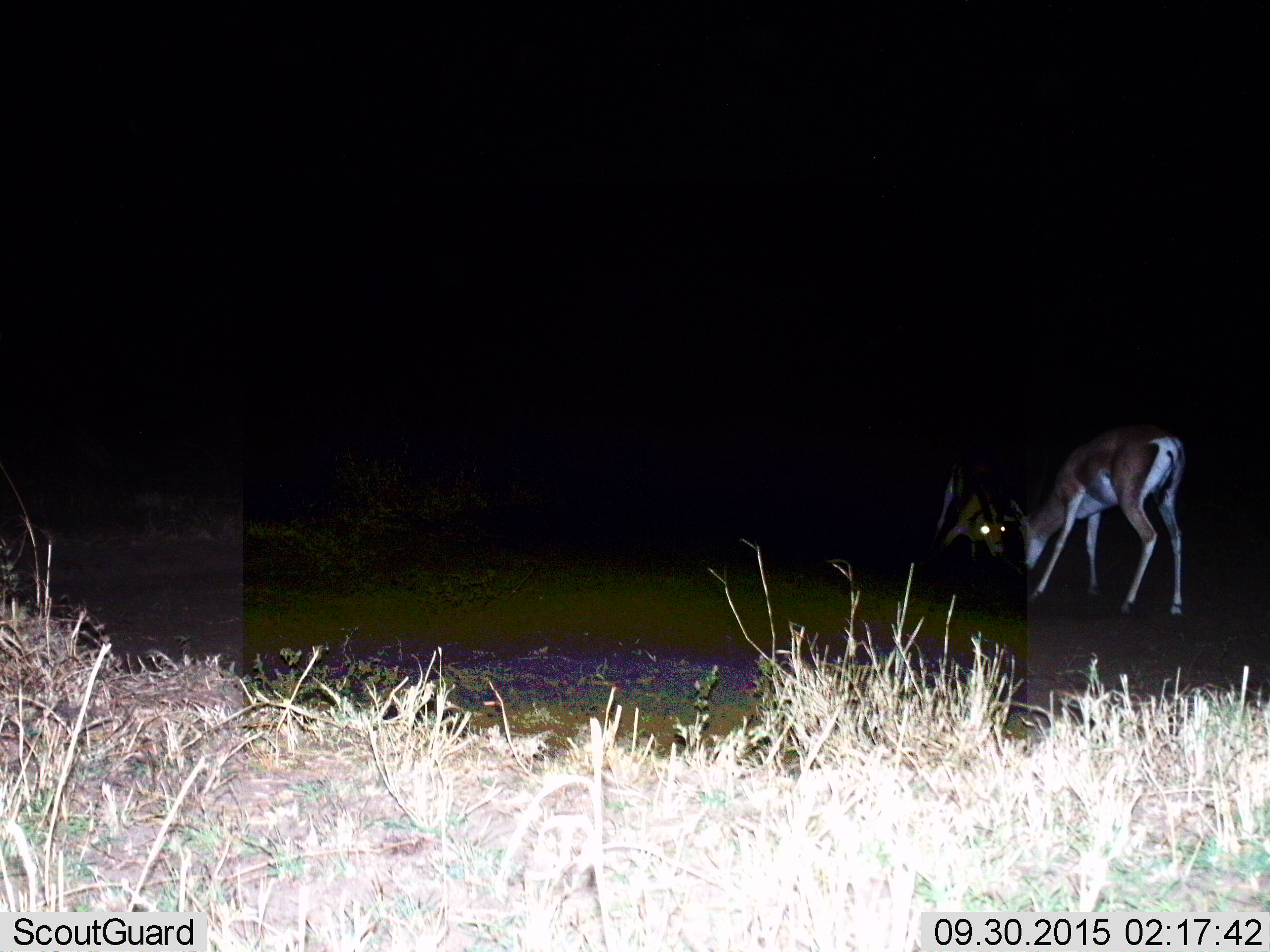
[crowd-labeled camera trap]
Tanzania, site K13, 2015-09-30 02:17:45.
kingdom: Animalia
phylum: Chordata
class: Mammalia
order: Artiodactyla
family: Bovidae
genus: Eudorcas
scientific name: Eudorcas thomsonii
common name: thomson's gazelle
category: gazellethomsons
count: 2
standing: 20%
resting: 0%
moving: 0%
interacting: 60%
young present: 0%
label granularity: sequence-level